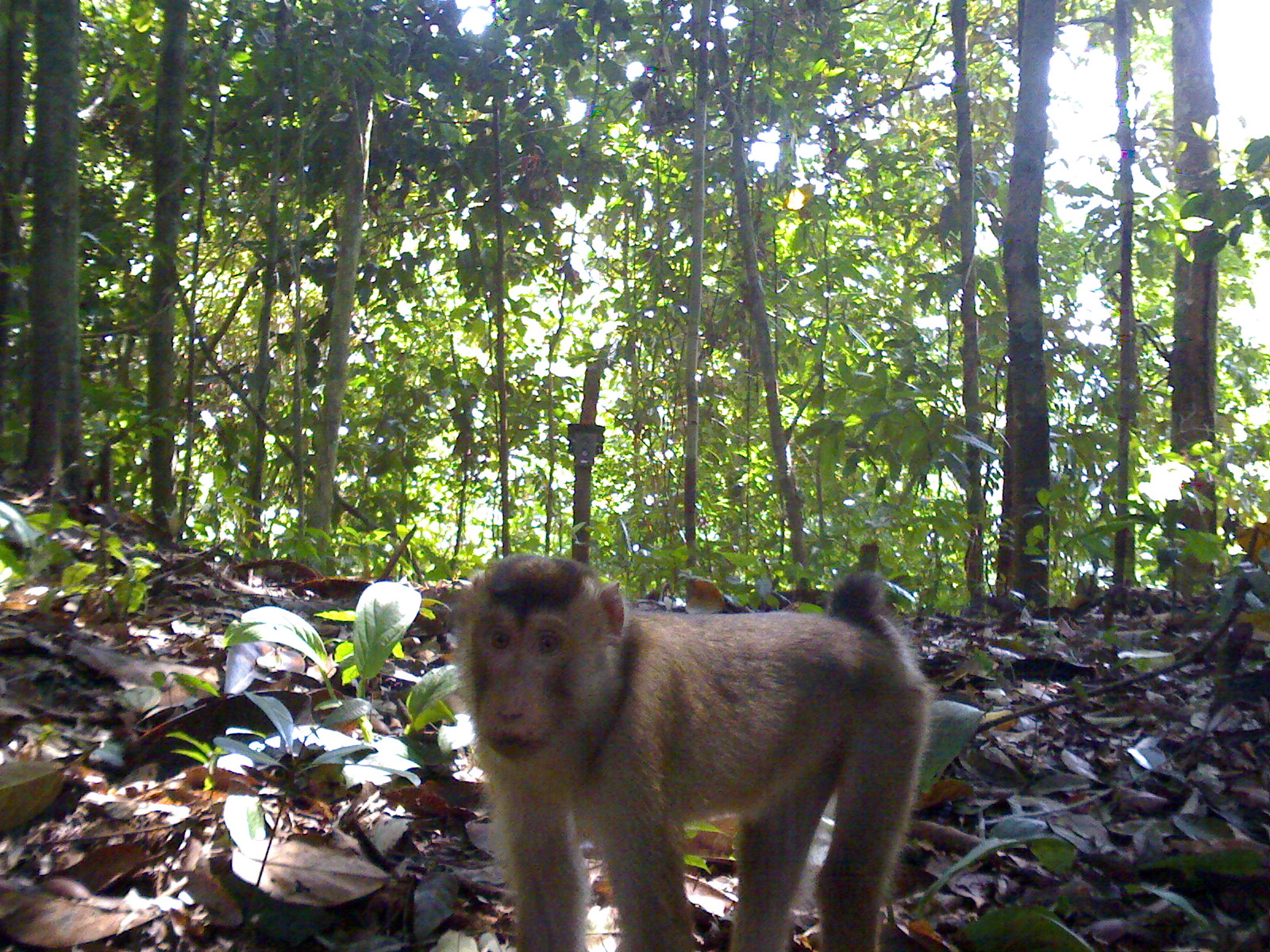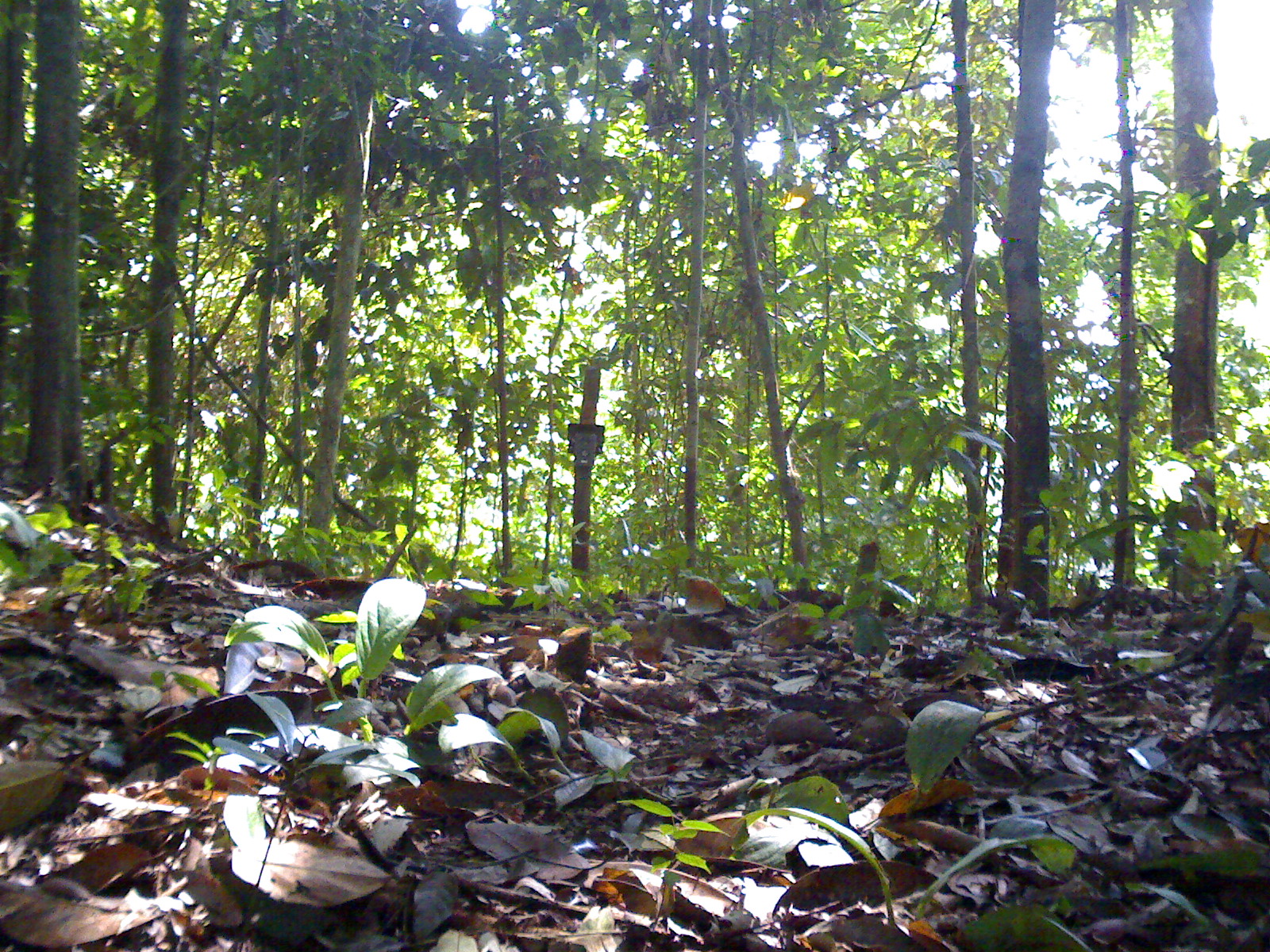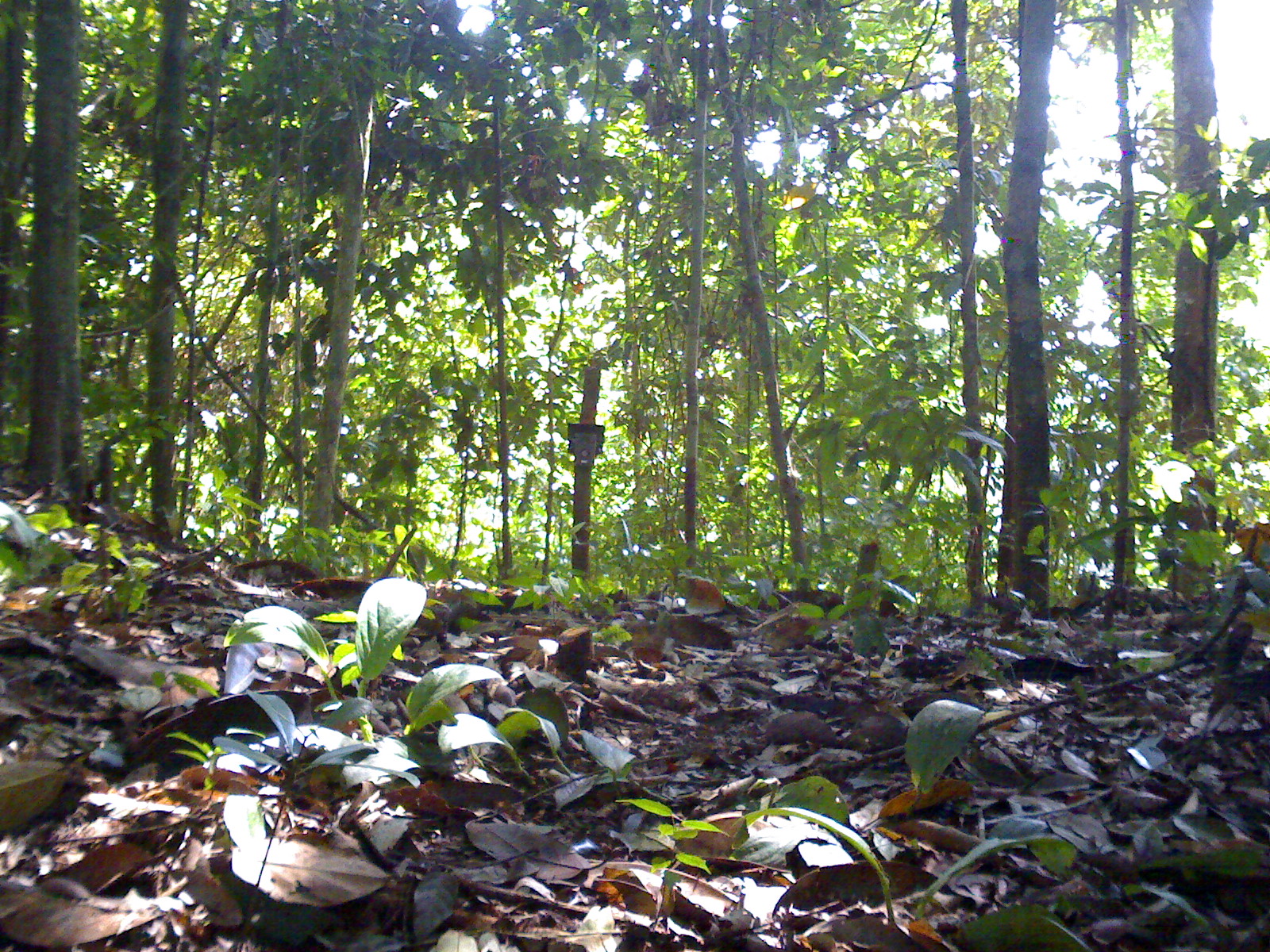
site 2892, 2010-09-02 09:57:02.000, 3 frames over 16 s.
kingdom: Animalia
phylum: Chordata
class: Mammalia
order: Primates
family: Cercopithecidae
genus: Macaca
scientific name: Macaca nemestrina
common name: southern pig-tailed macaque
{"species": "Macaca nemestrina (southern pig-tailed macaque)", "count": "1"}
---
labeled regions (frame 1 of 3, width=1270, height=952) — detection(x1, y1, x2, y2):
macaca nemestrina: detection(455, 551, 933, 949)